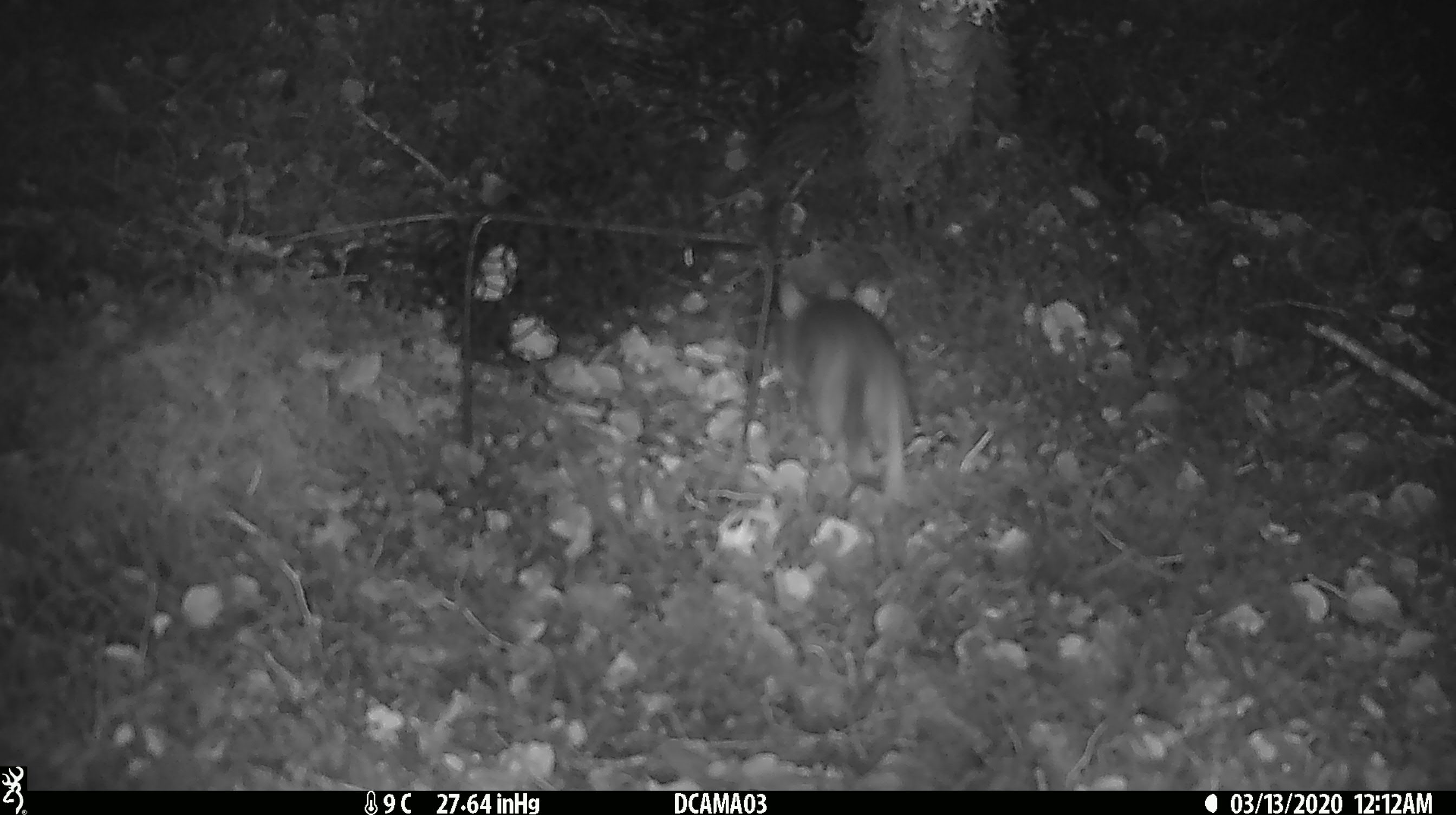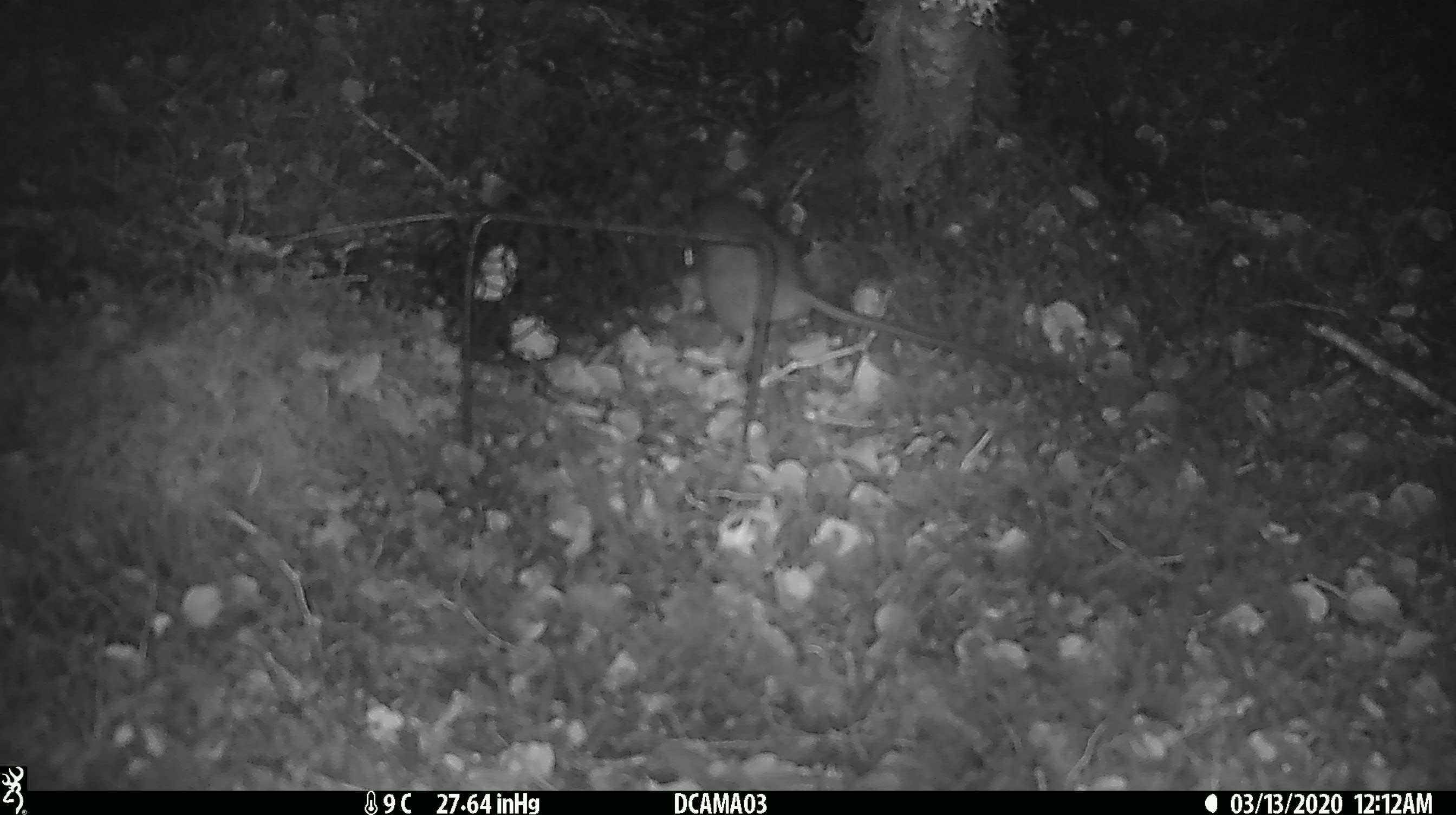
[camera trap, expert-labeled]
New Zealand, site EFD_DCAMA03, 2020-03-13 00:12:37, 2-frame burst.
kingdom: Animalia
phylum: Chordata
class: Mammalia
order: Rodentia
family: Muridae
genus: Rattus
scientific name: Rattus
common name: rat